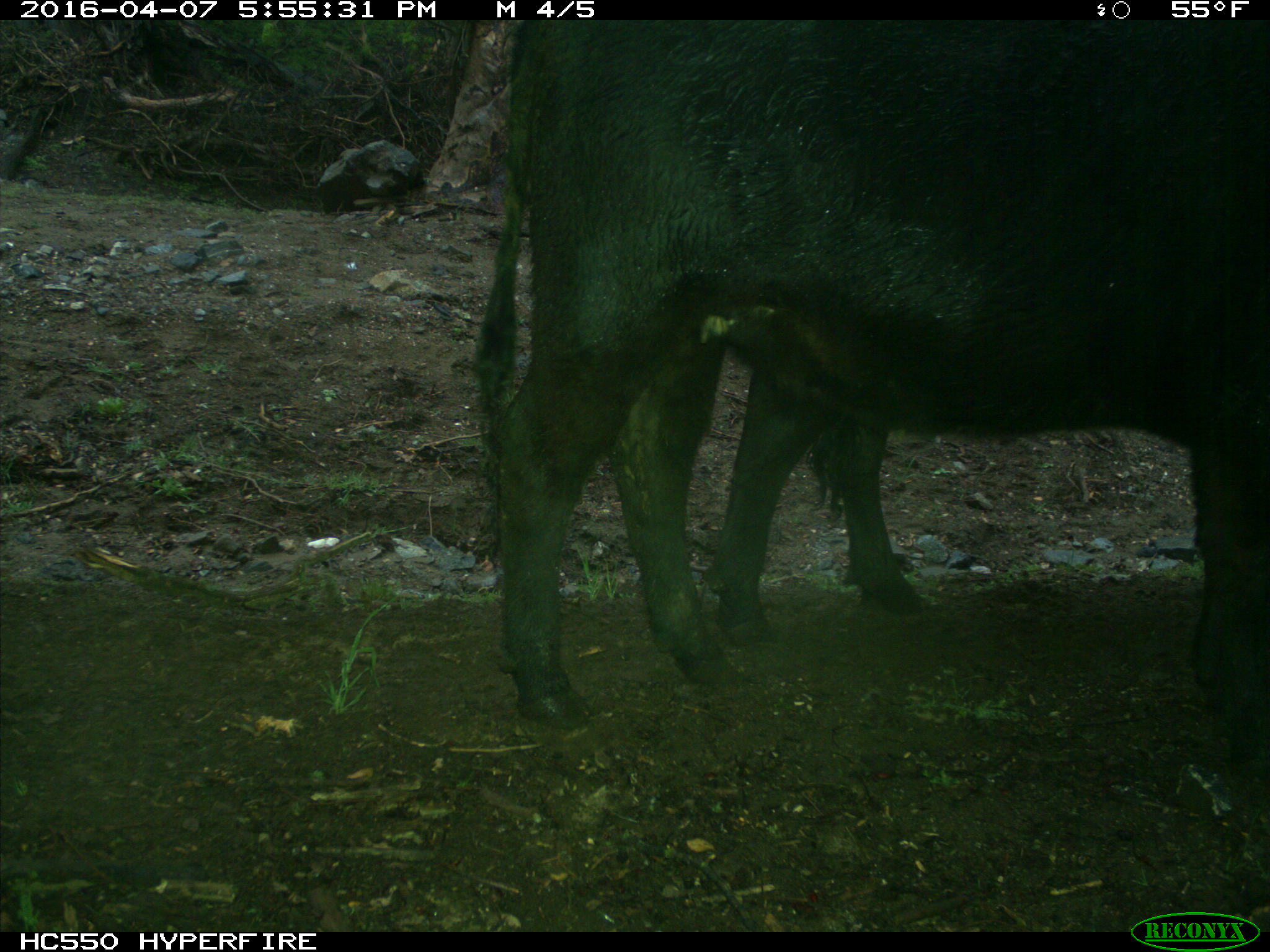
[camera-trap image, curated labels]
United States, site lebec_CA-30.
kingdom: Animalia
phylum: Chordata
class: Mammalia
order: Artiodactyla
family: Bovidae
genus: Bos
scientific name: Bos taurus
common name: domestic cow